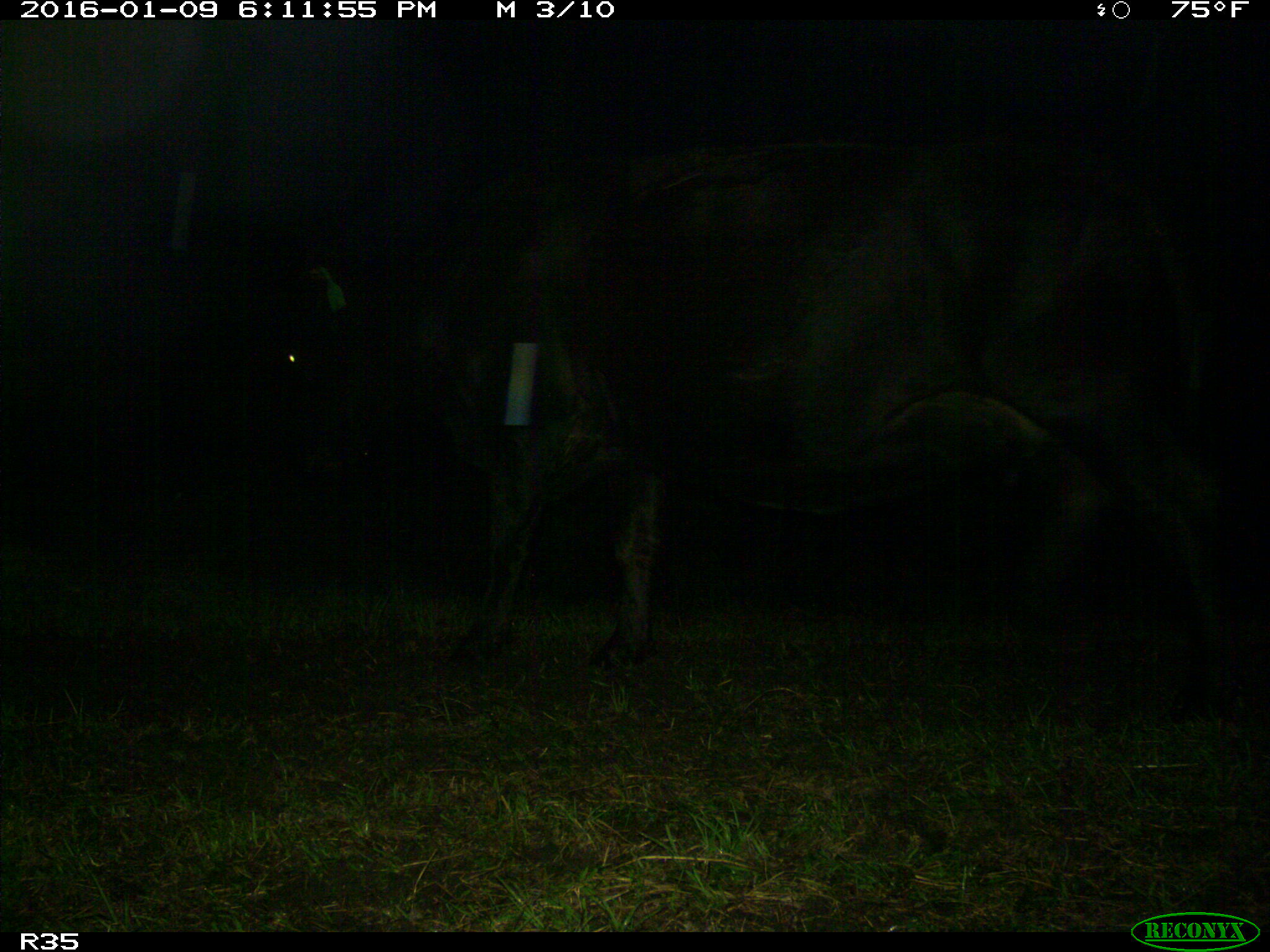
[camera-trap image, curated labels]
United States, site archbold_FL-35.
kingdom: Animalia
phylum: Chordata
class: Mammalia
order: Artiodactyla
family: Bovidae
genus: Bos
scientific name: Bos taurus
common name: domestic cow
Bos taurus (domestic cow).